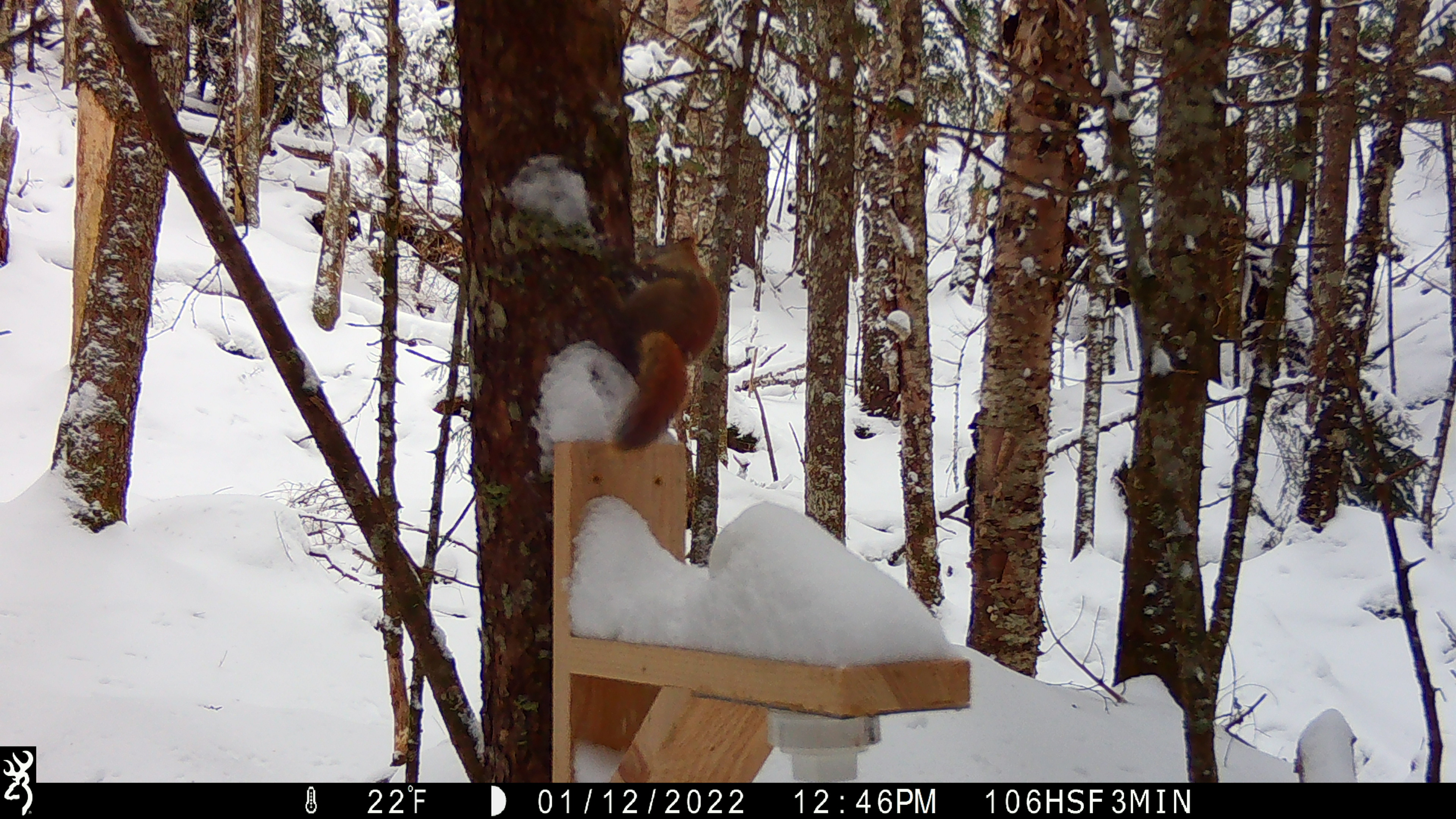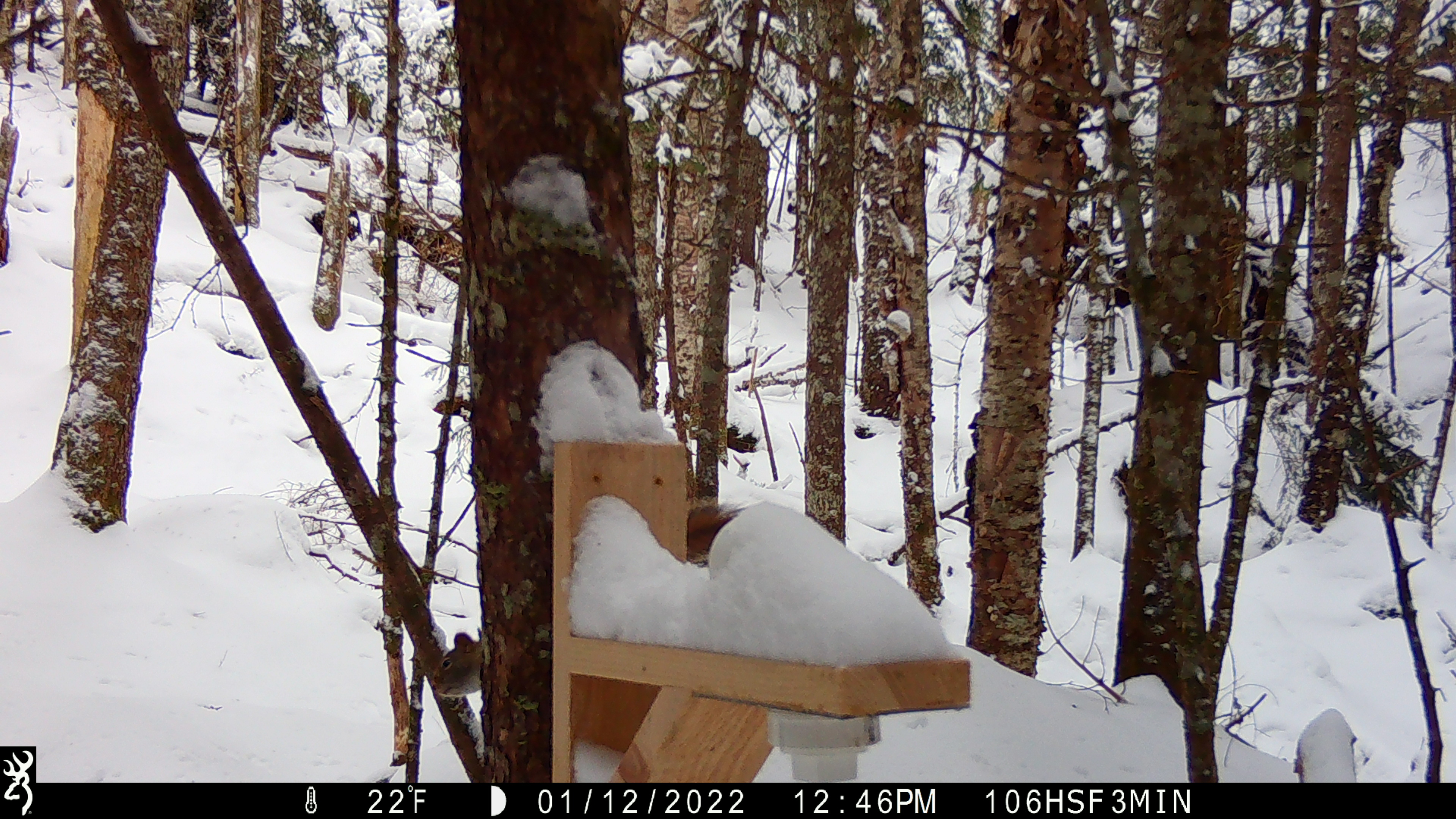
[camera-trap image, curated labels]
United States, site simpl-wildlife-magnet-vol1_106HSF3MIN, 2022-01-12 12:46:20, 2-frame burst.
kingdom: Animalia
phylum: Chordata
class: Mammalia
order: Rodentia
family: Sciuridae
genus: Tamiasciurus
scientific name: Tamiasciurus hudsonicus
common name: red squirrel